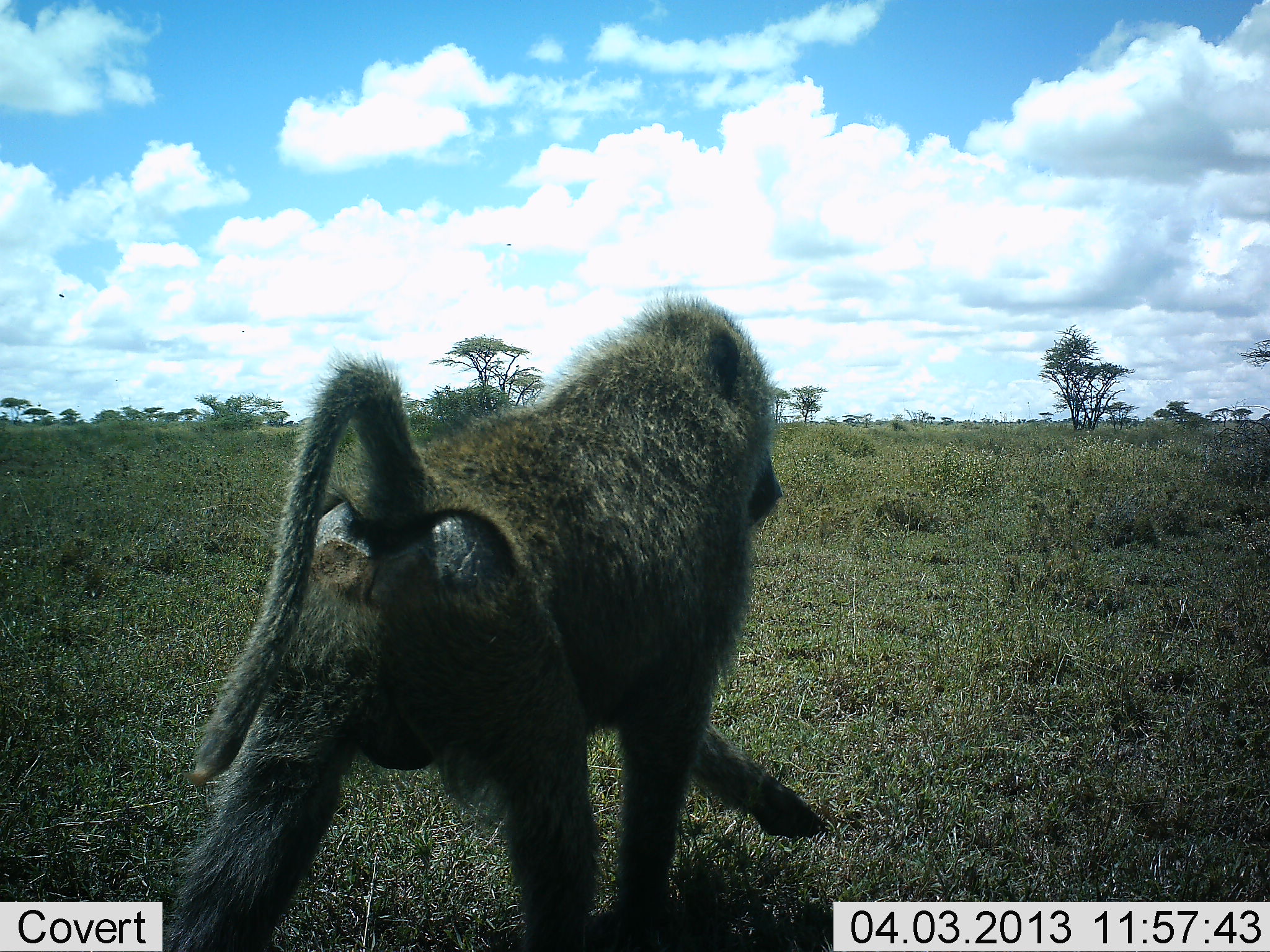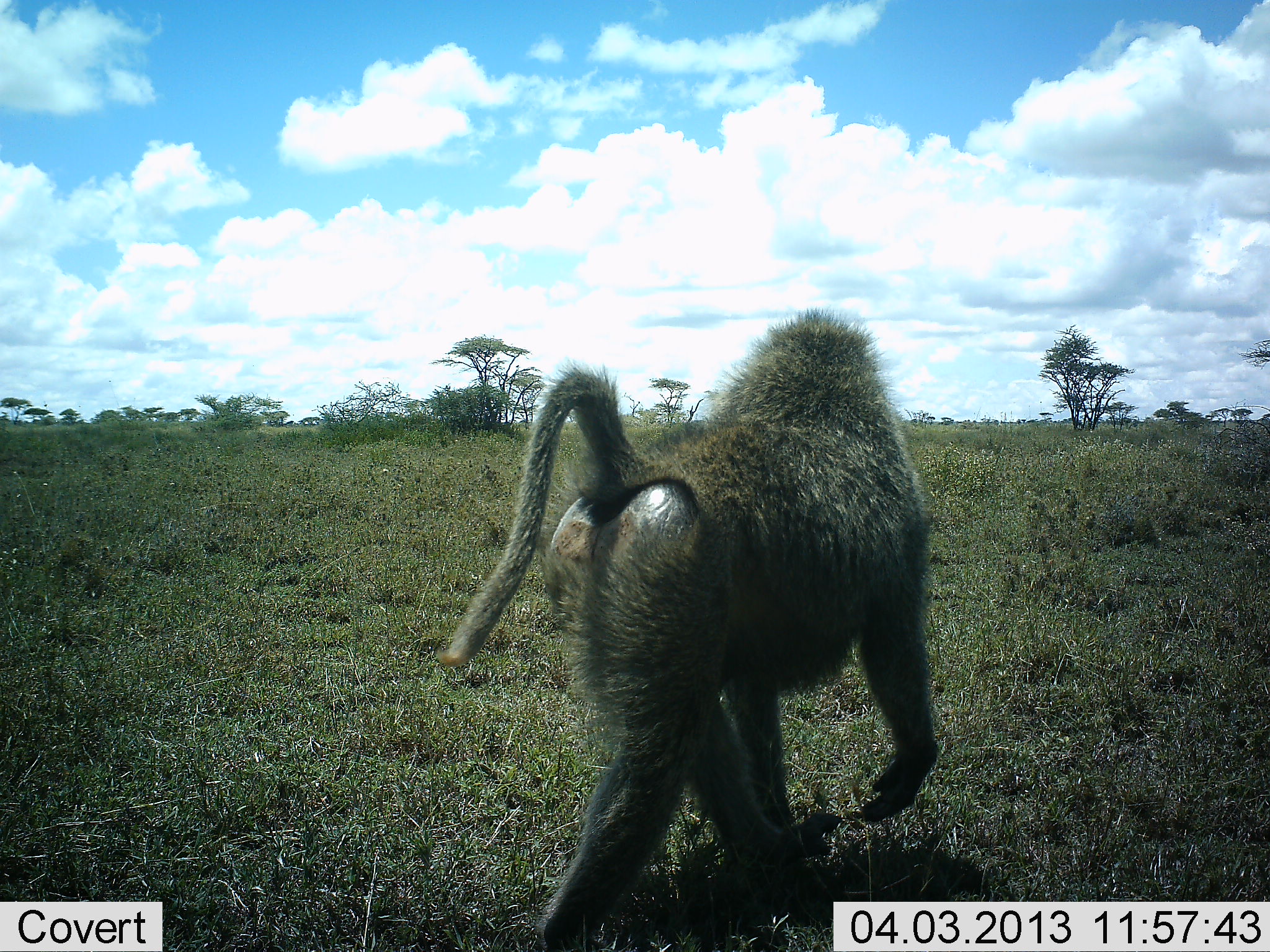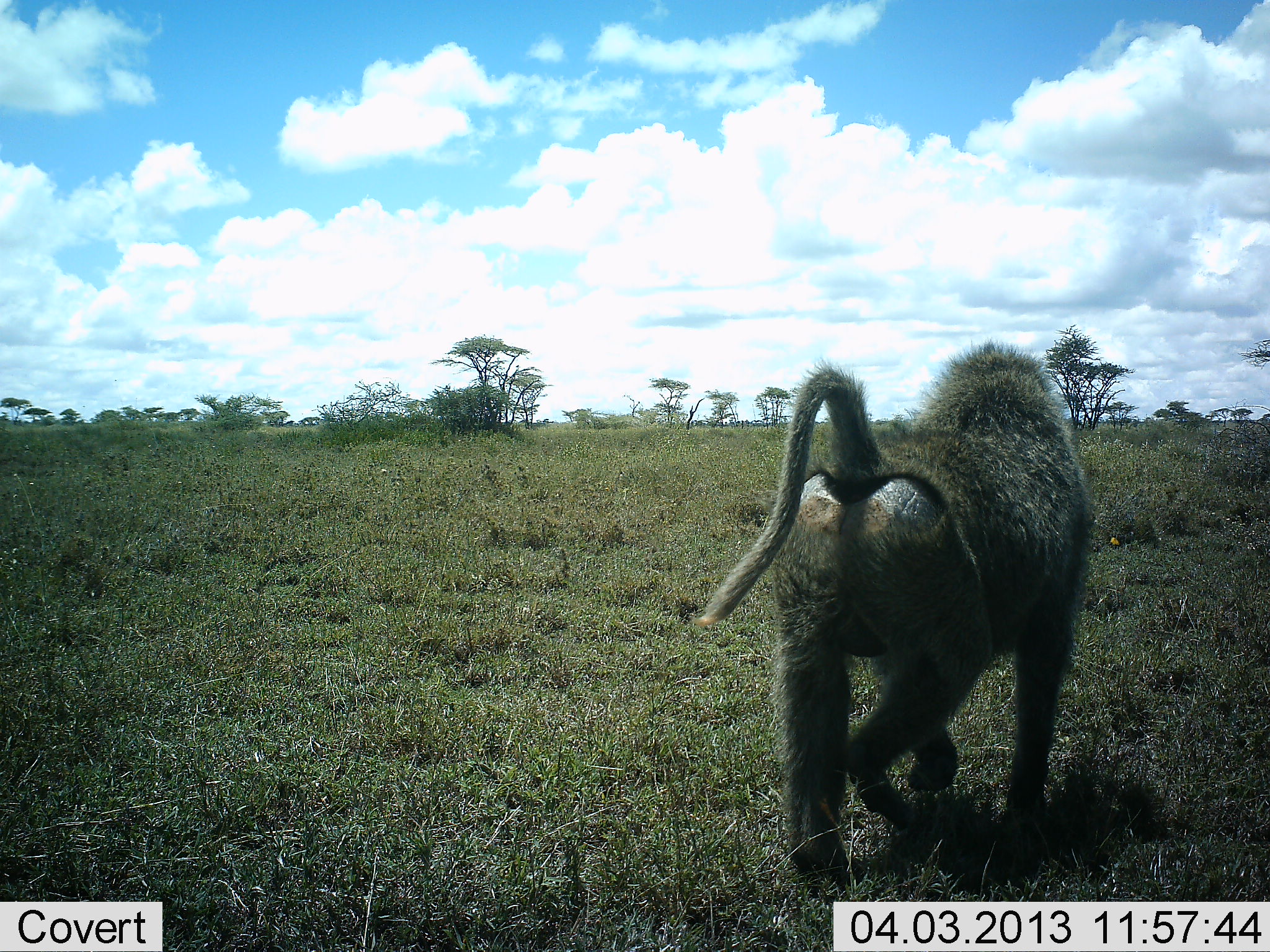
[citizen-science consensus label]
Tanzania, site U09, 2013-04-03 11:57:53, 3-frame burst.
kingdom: Animalia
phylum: Chordata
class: Mammalia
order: Primates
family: Cercopithecidae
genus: Papio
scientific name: Papio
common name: baboon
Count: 1.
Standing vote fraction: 0%.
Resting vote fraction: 0%.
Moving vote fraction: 100%.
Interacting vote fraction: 0%.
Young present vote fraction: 0%.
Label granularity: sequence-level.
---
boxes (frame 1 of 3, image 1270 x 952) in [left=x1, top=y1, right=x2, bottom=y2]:
animal: [left=189, top=282, right=832, bottom=945]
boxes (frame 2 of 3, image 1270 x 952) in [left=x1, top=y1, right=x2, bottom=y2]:
animal: [left=441, top=309, right=941, bottom=952]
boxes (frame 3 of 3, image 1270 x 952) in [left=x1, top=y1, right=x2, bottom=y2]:
animal: [left=693, top=337, right=1093, bottom=884]